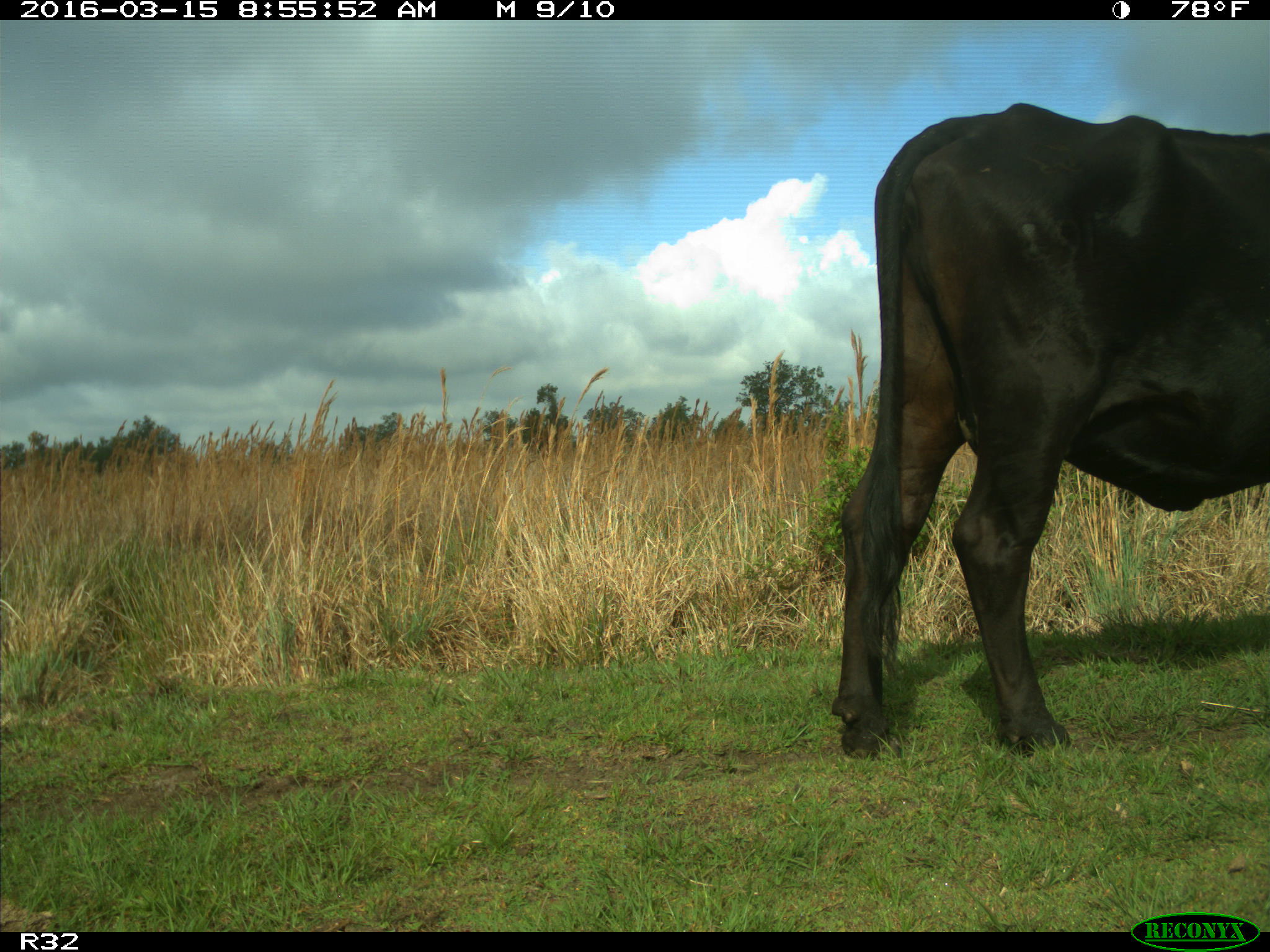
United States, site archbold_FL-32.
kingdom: Animalia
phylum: Chordata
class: Mammalia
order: Artiodactyla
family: Bovidae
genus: Bos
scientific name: Bos taurus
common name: domestic cow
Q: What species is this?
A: Bos taurus (domestic cow).